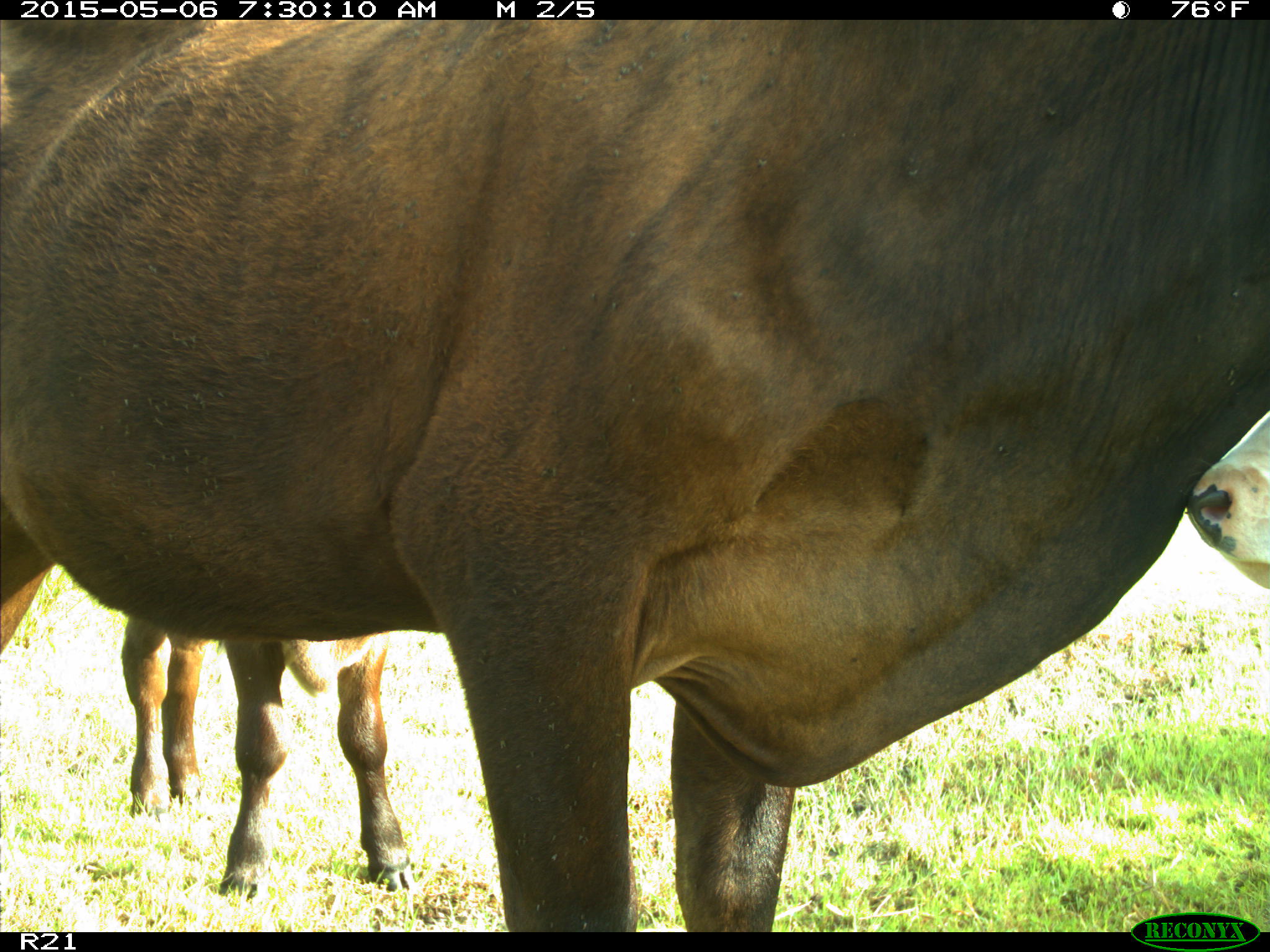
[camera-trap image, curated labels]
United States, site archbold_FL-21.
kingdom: Animalia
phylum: Chordata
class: Mammalia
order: Artiodactyla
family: Bovidae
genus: Bos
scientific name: Bos taurus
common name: domestic cow